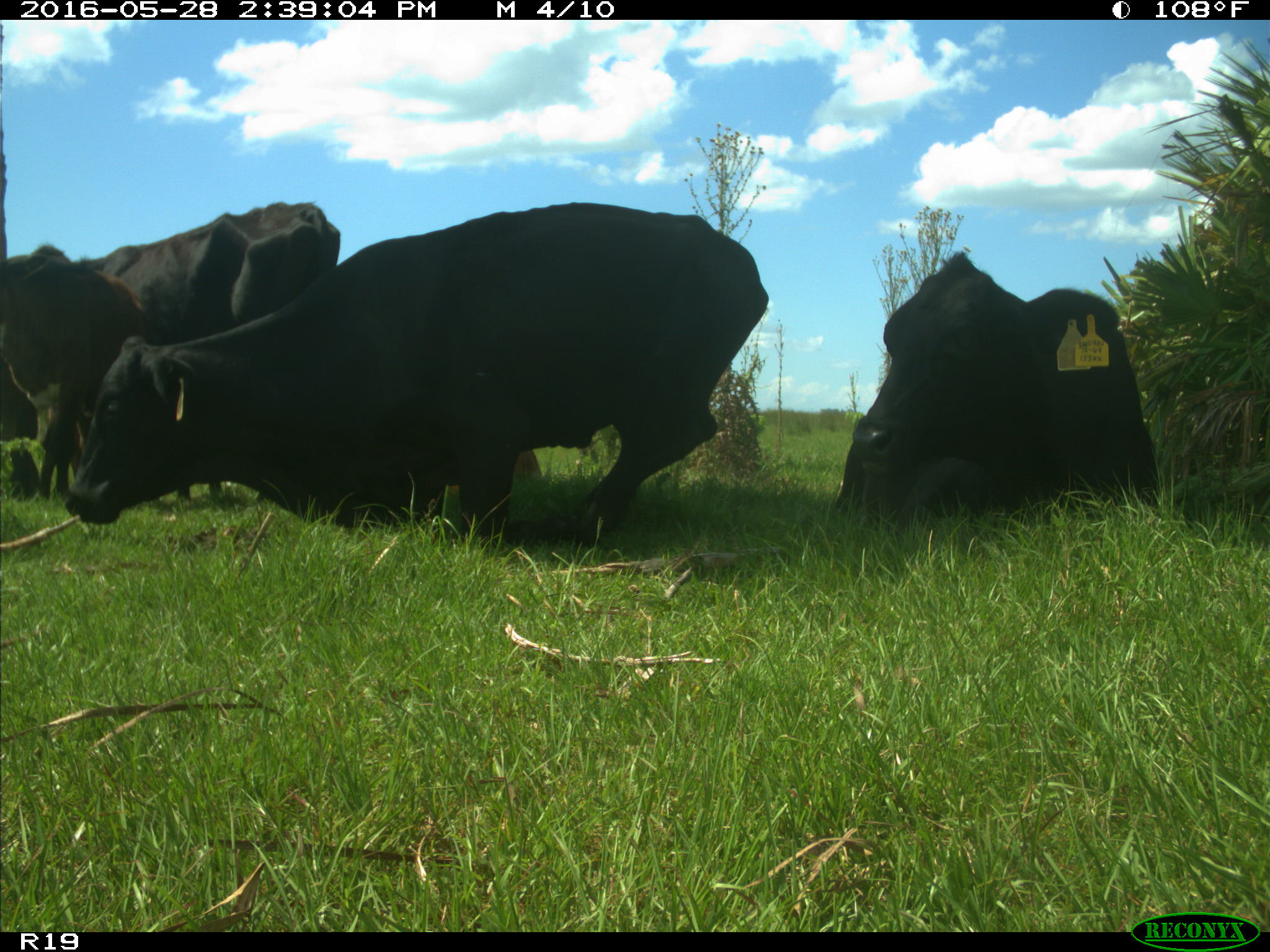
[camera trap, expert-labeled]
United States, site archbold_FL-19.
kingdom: Animalia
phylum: Chordata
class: Mammalia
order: Artiodactyla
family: Bovidae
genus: Bos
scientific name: Bos taurus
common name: domestic cow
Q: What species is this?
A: Bos taurus (domestic cow).